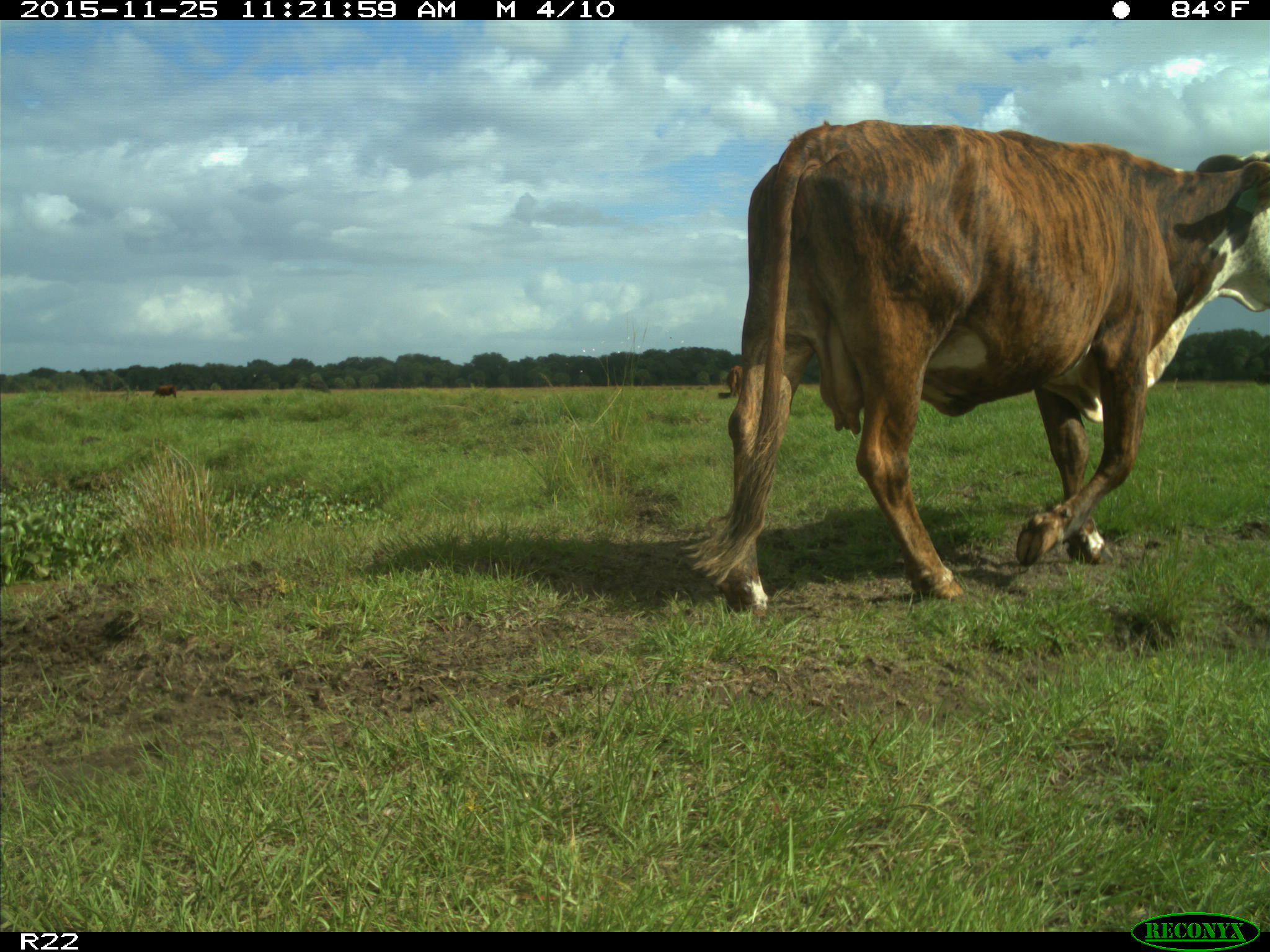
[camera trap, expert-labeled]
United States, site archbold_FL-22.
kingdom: Animalia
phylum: Chordata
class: Mammalia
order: Artiodactyla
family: Bovidae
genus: Bos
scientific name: Bos taurus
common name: domestic cow